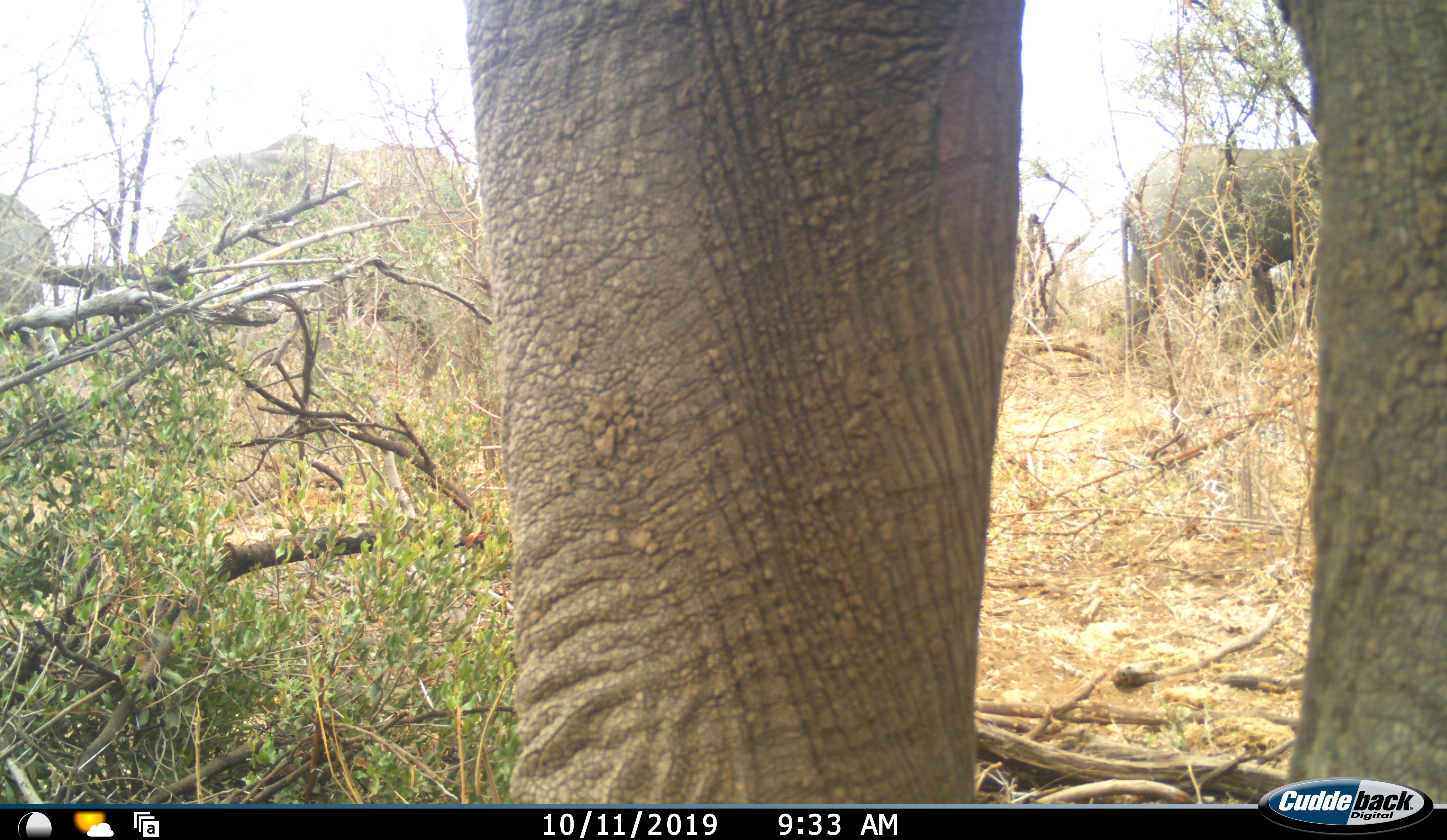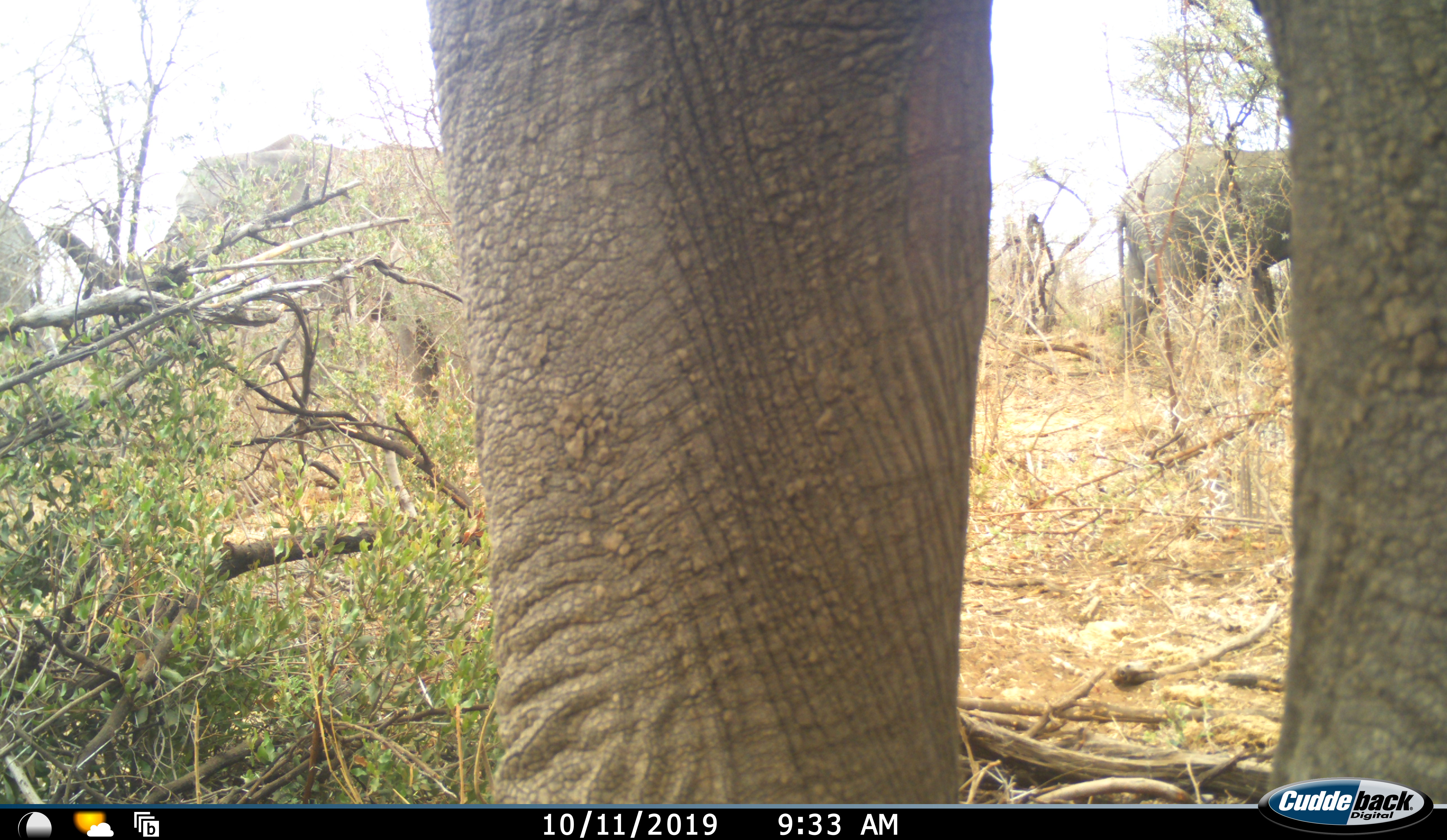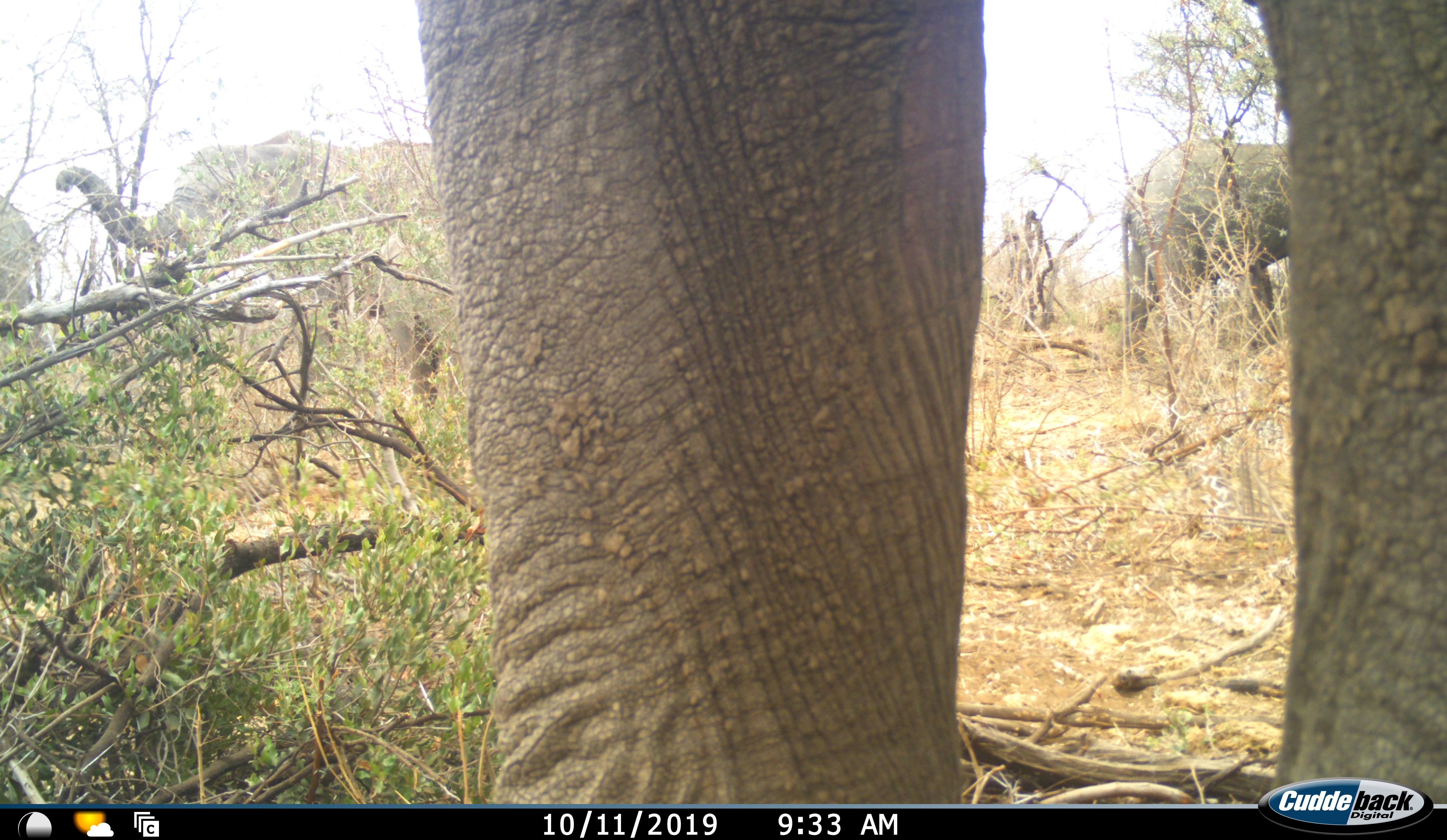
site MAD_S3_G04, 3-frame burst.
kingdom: Animalia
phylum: Chordata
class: Mammalia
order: Proboscidea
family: Elephantidae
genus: Loxodonta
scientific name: Loxodonta africana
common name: african bush elephant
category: elephant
Elephant (african bush elephant) (Loxodonta africana), count 4. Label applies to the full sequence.